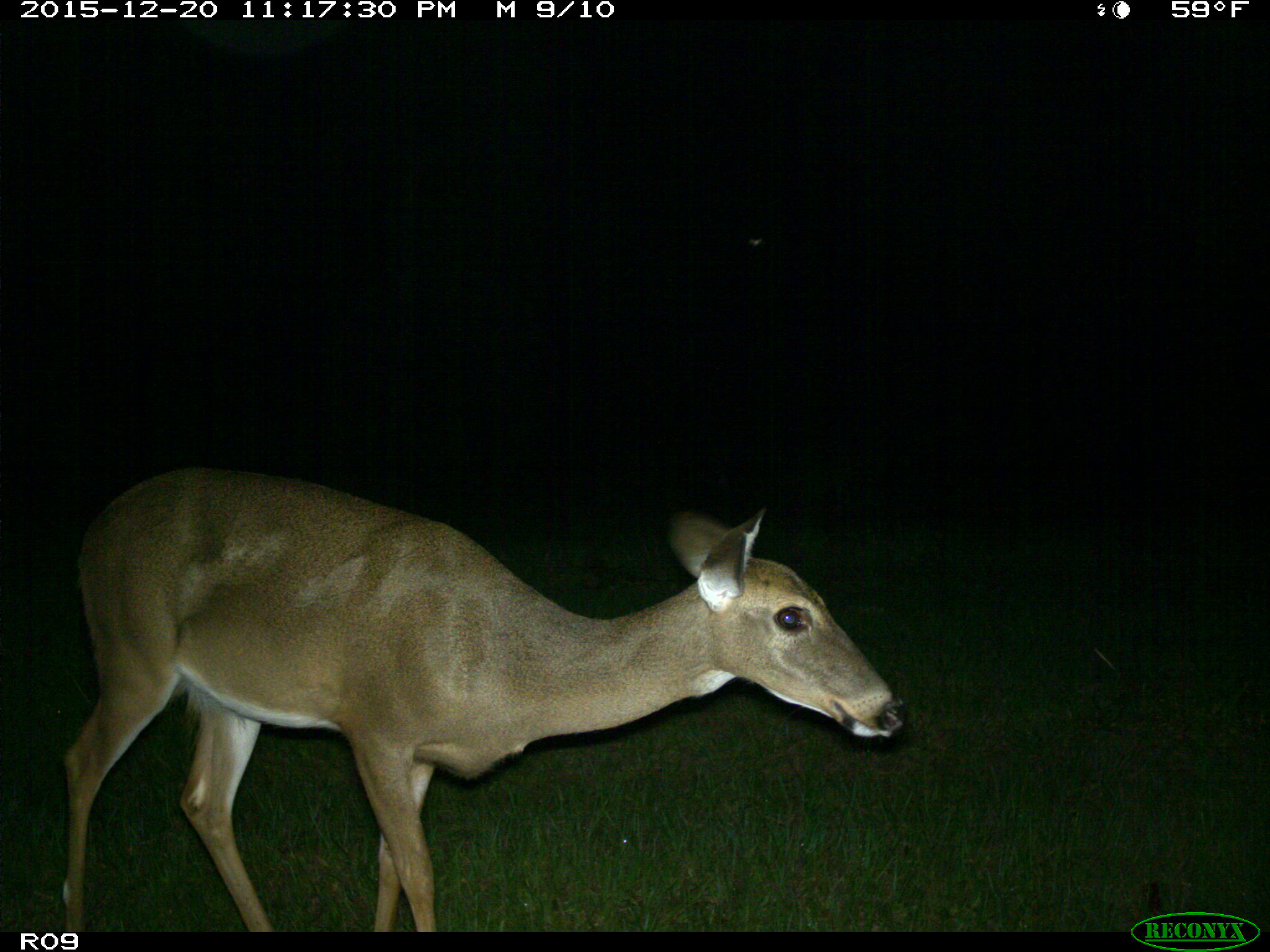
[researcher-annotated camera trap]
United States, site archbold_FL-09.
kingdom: Animalia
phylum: Chordata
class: Mammalia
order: Artiodactyla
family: Cervidae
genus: Odocoileus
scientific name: Odocoileus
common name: deer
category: unidentified deer